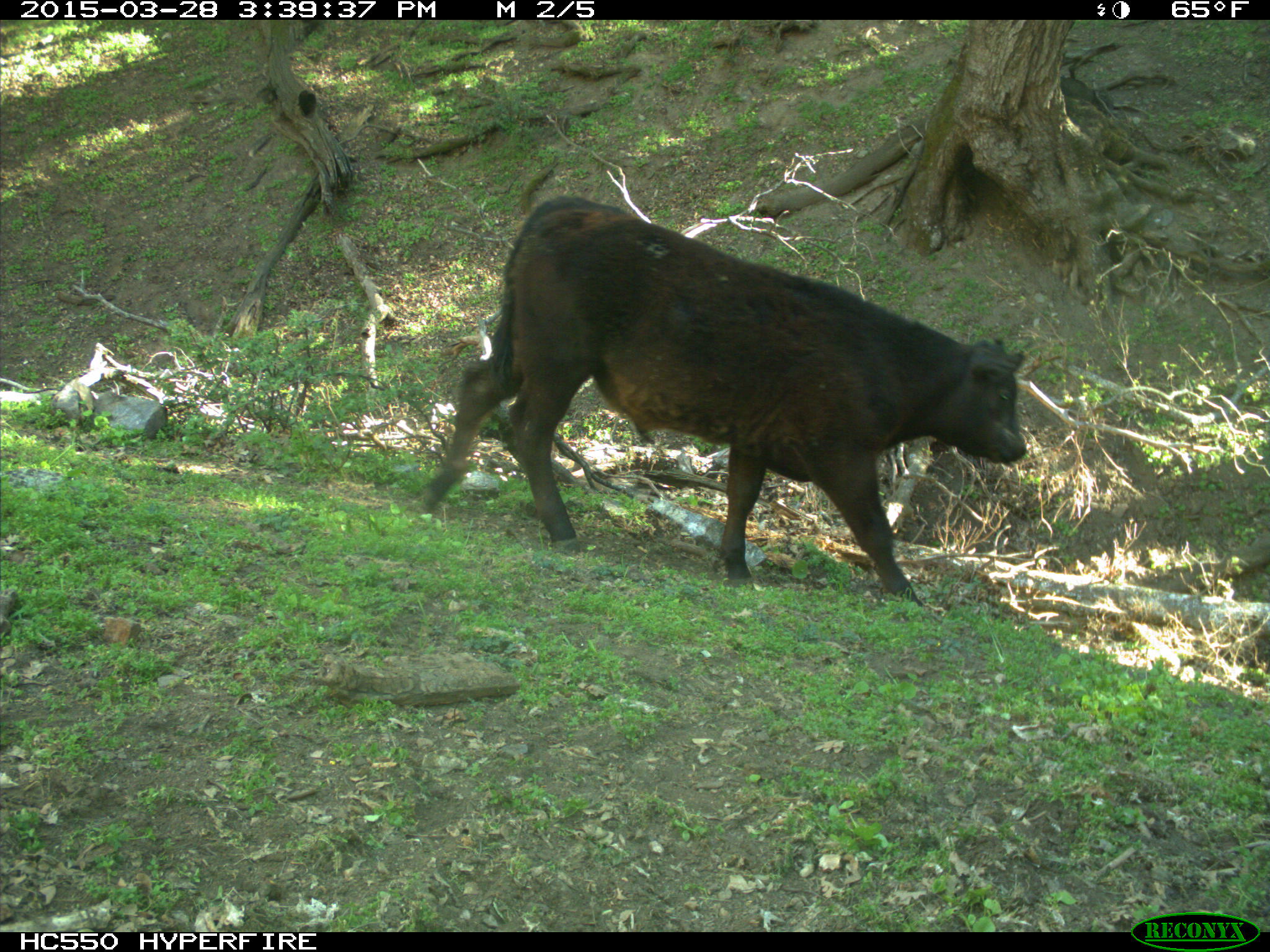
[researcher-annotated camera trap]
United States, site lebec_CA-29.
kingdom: Animalia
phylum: Chordata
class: Mammalia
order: Artiodactyla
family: Bovidae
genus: Bos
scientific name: Bos taurus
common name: domestic cow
Bos taurus (domestic cow).